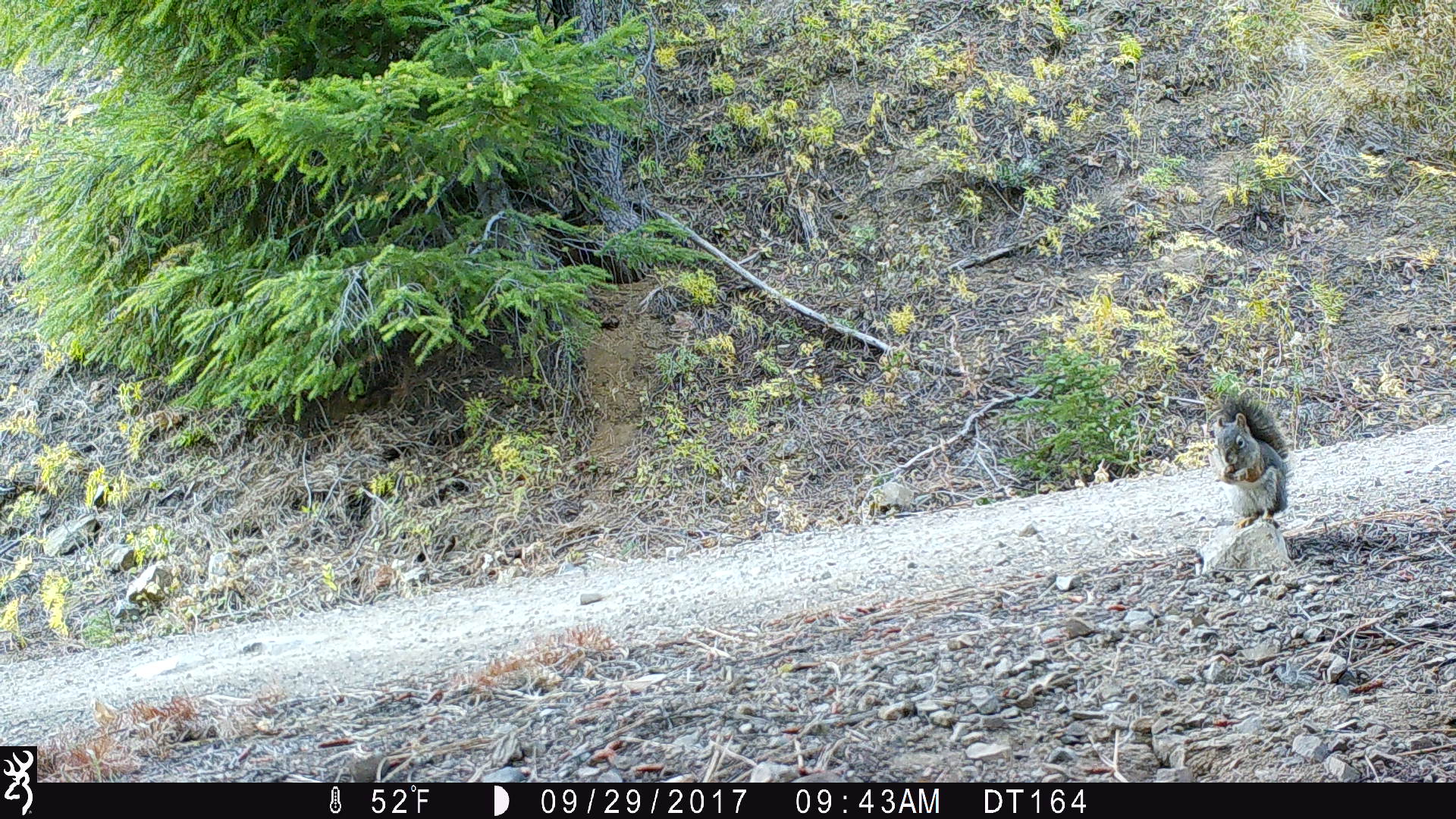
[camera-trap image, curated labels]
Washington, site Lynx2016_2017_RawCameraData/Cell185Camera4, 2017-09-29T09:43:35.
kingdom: Animalia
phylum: Chordata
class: Mammalia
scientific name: Mammalia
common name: small mammal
Small mammal (Mammalia). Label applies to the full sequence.